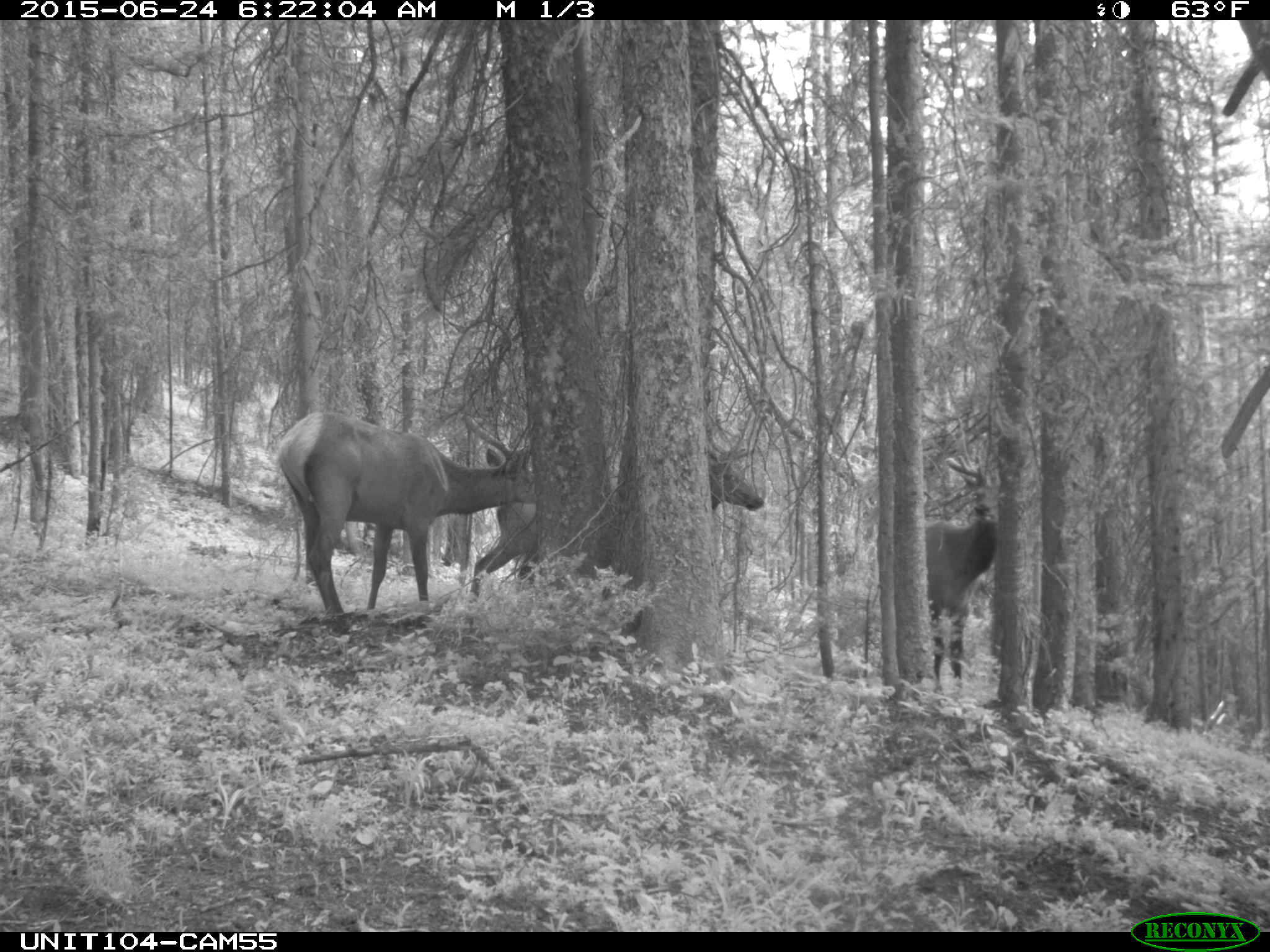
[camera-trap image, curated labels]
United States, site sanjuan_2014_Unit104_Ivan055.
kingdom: Animalia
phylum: Chordata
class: Mammalia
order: Artiodactyla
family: Cervidae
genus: Cervus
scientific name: Cervus elaphus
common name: red deer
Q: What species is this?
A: Cervus elaphus (red deer).